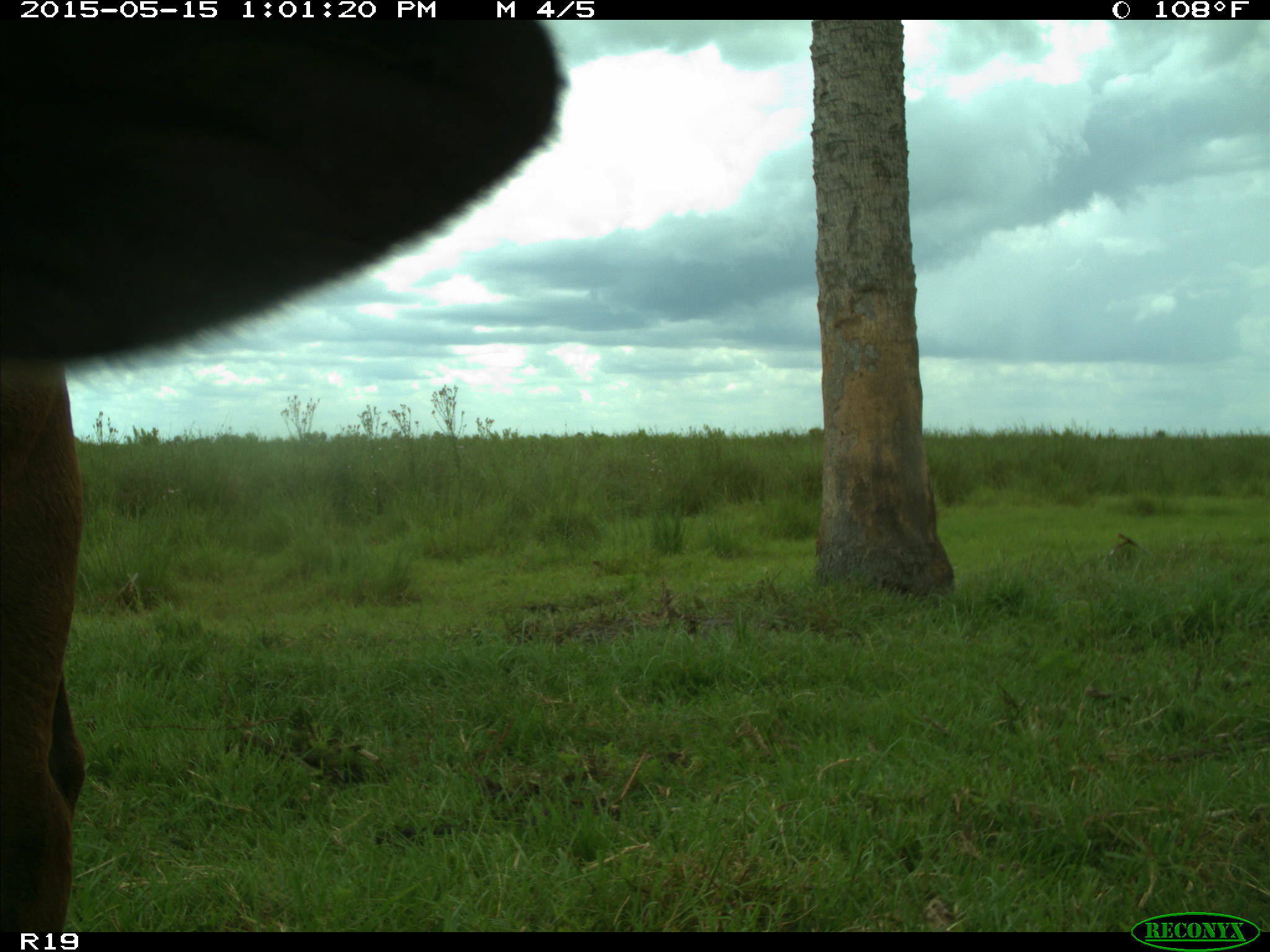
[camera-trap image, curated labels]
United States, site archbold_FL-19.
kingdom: Animalia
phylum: Chordata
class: Mammalia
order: Artiodactyla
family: Bovidae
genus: Bos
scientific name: Bos taurus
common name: domestic cow